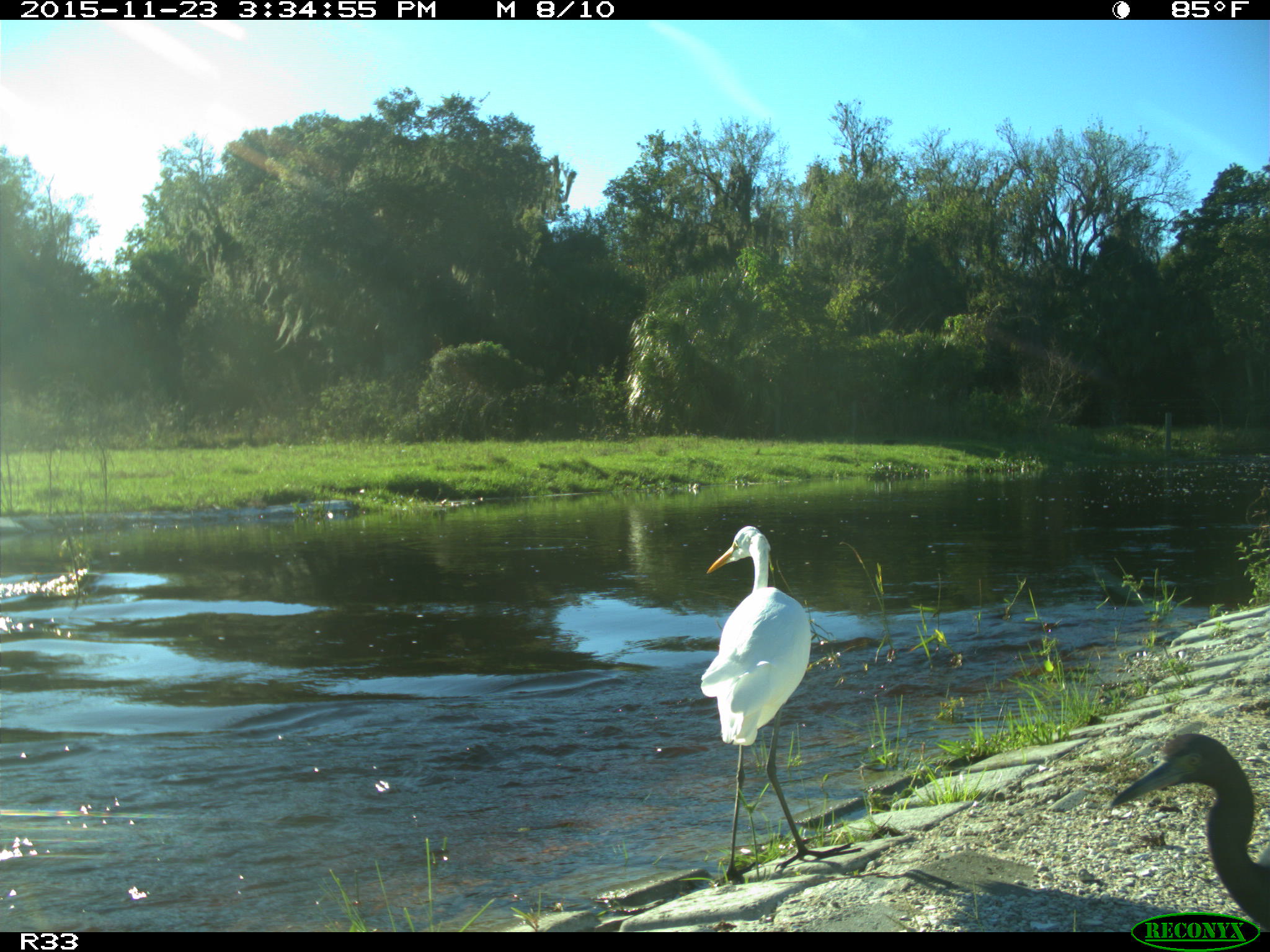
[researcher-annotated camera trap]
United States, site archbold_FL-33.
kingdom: Animalia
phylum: Chordata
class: Aves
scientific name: Aves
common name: birds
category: unidentified bird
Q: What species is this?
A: Unidentified bird (birds) (Aves).